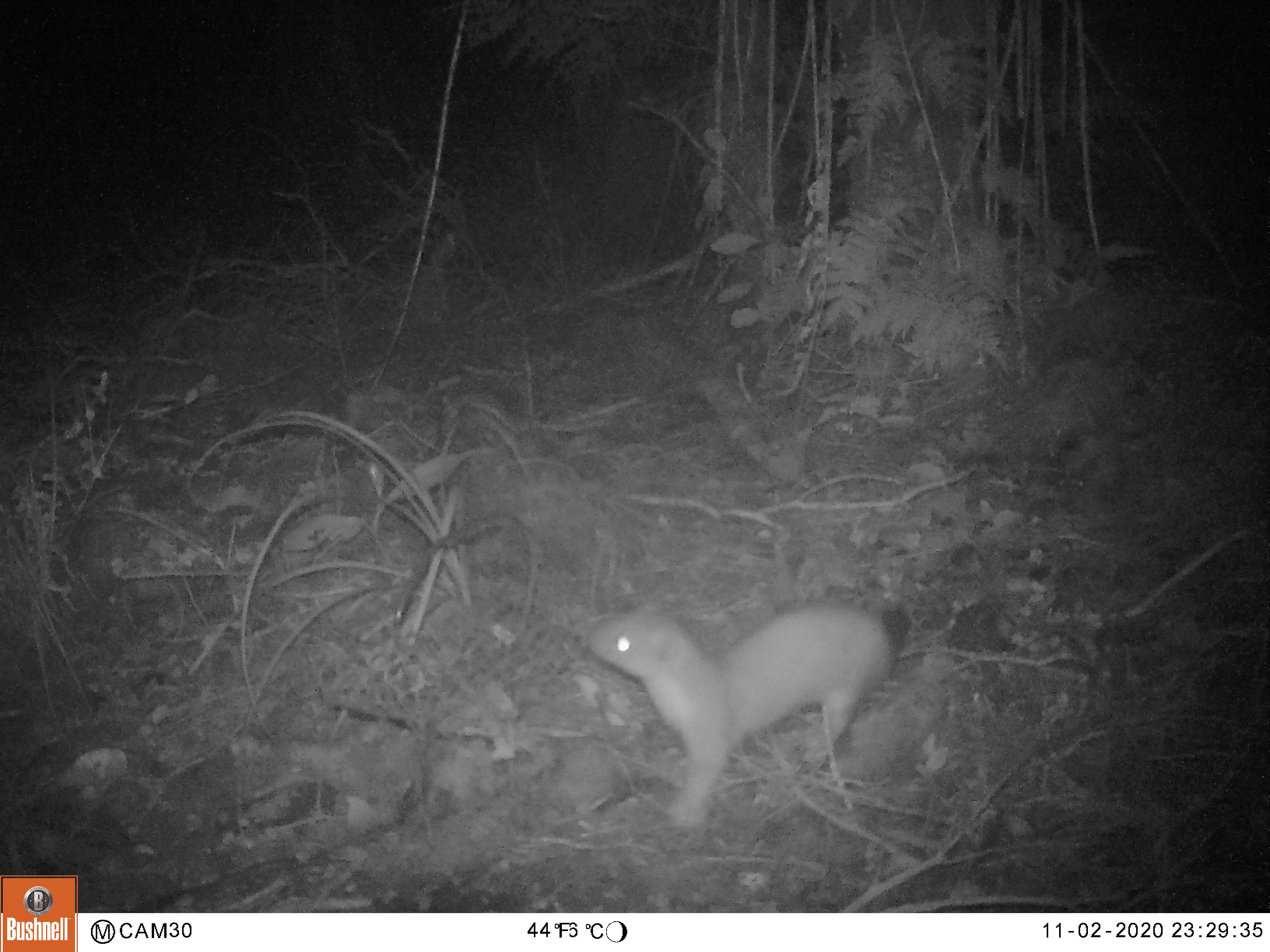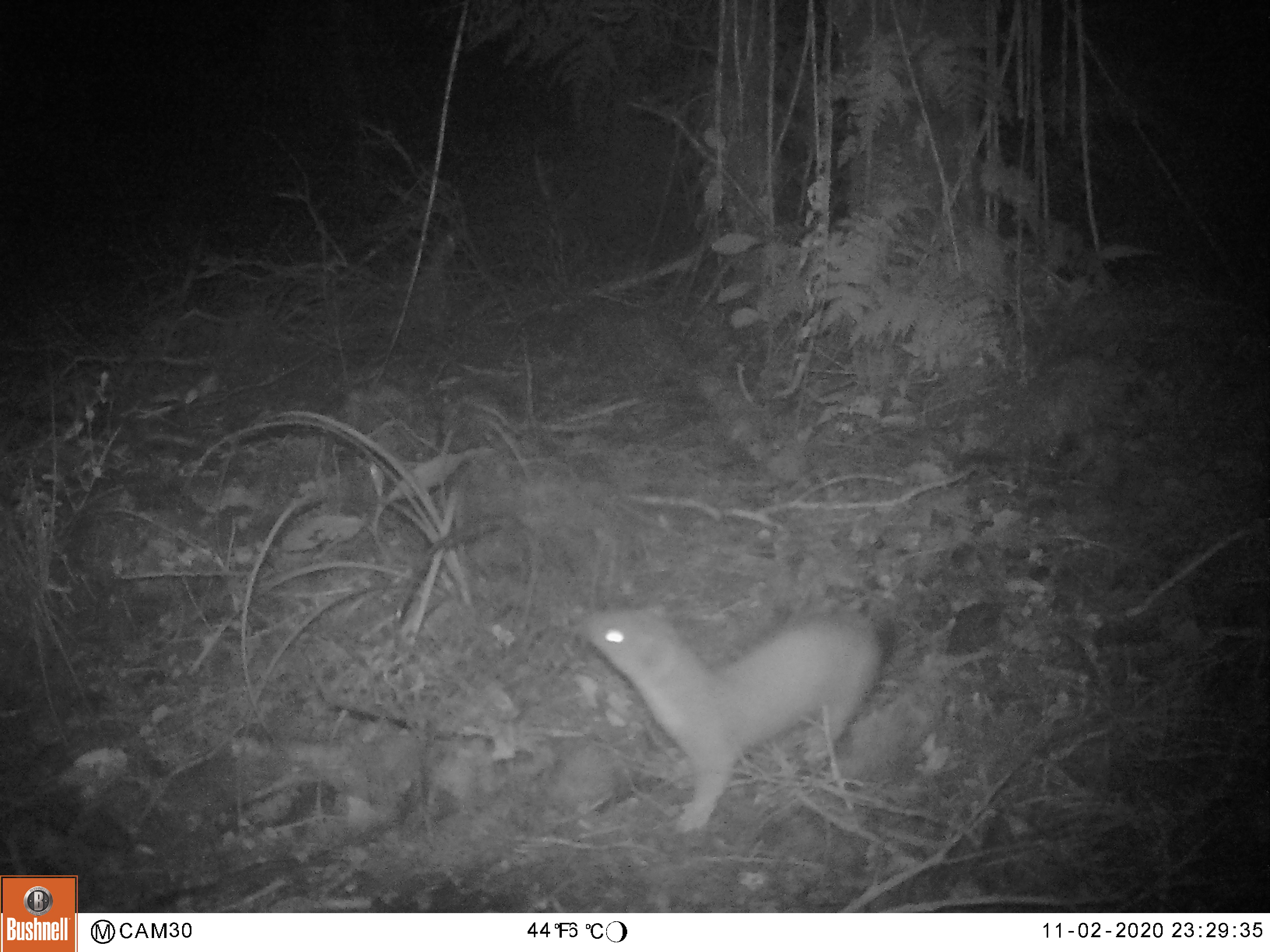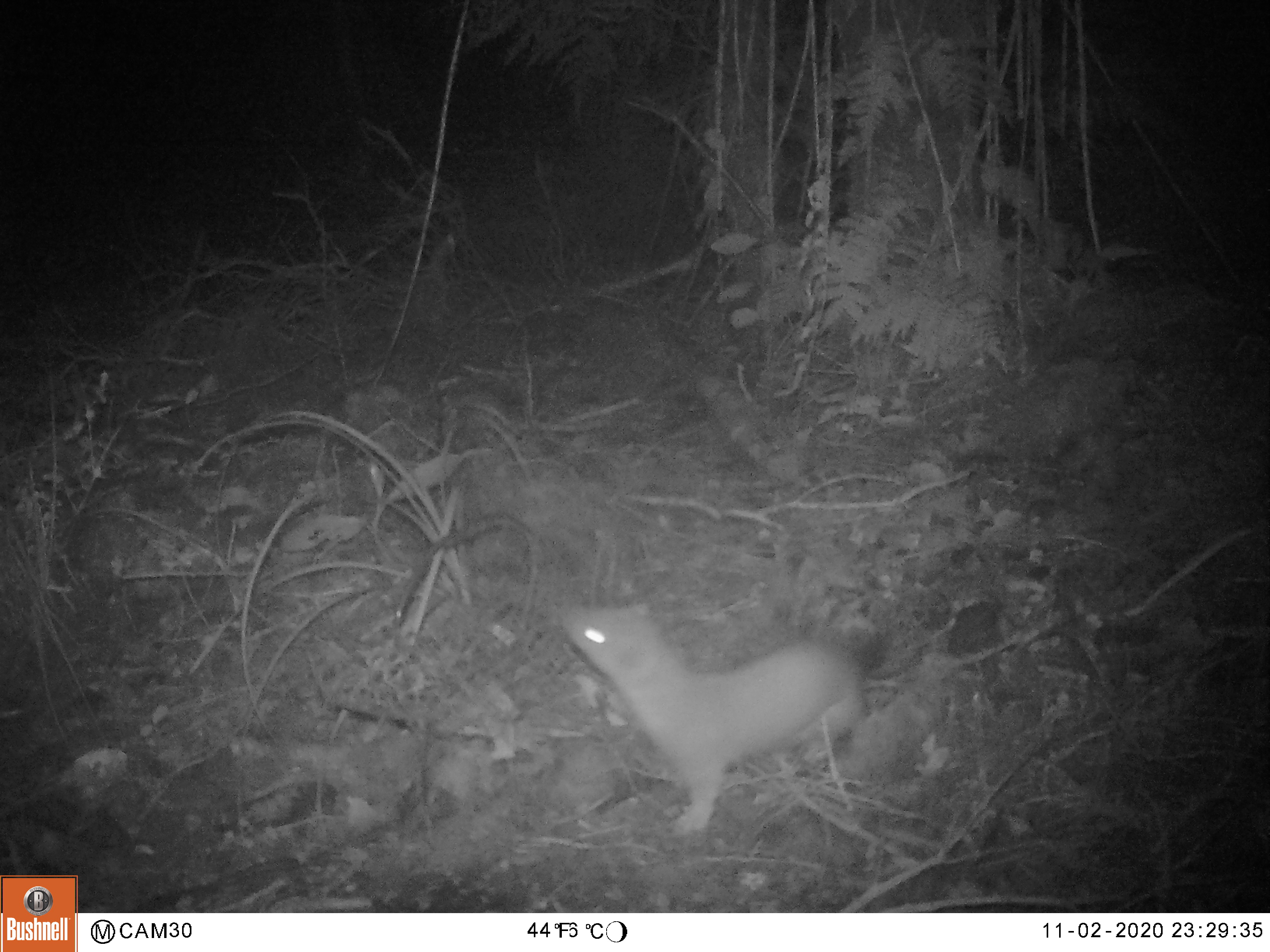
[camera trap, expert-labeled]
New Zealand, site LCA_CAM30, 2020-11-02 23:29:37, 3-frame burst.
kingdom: Animalia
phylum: Chordata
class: Mammalia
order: Carnivora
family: Mustelidae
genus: Mustela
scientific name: Mustela erminea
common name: stoat